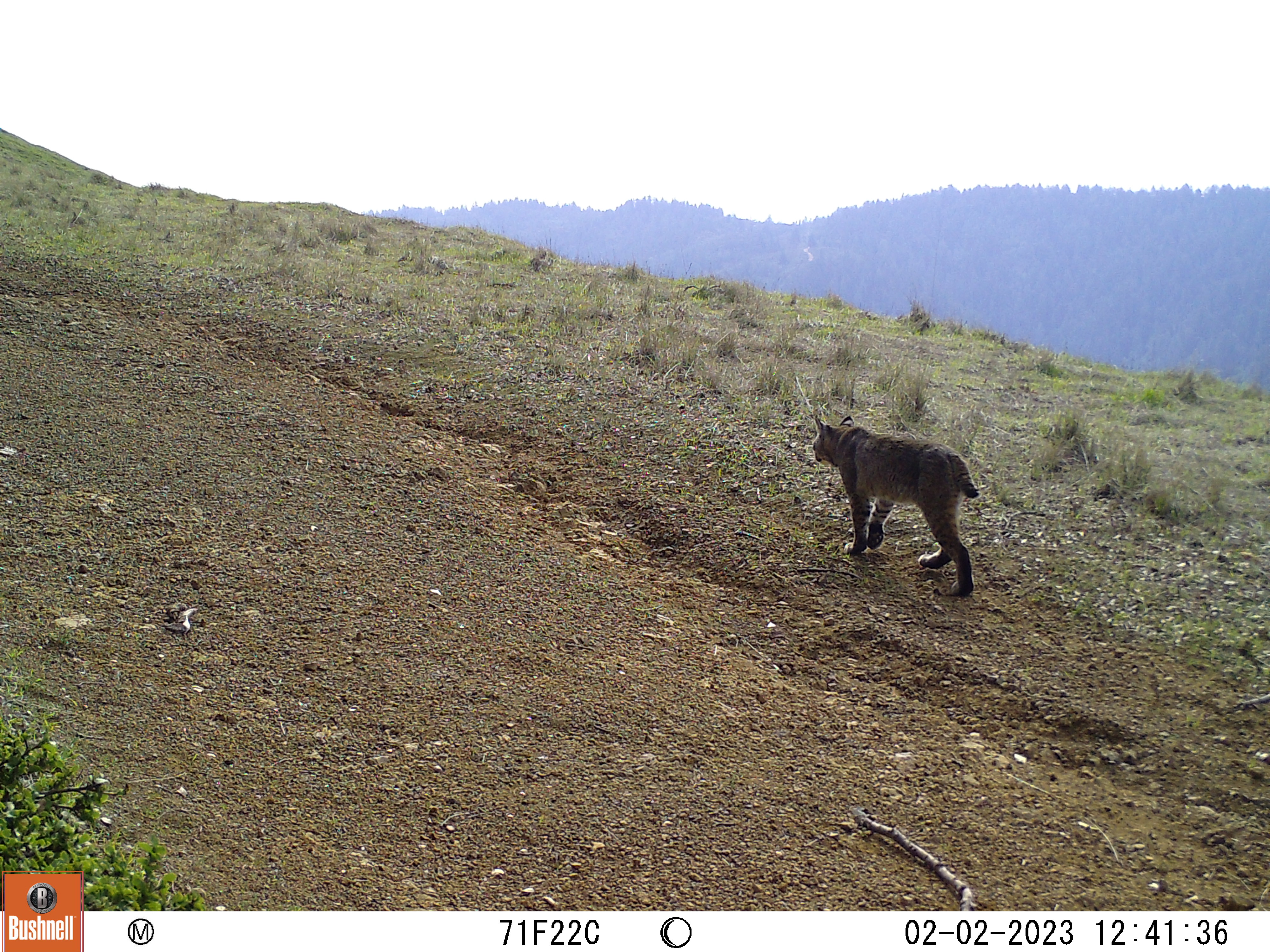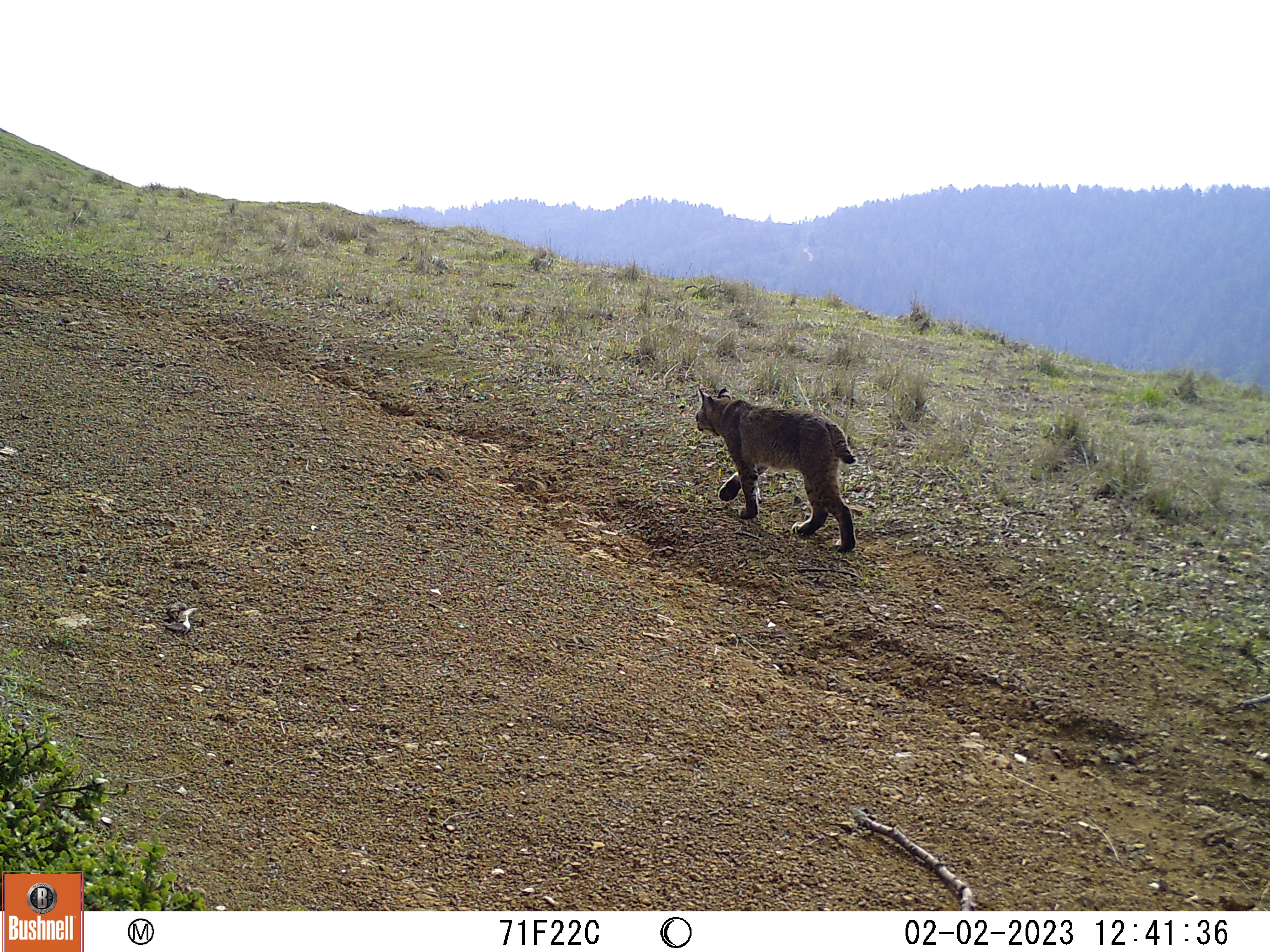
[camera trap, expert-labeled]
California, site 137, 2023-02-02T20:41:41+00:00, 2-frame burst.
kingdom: Animalia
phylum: Chordata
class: Mammalia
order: Carnivora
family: Felidae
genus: Lynx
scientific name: Lynx rufus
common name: bobcat